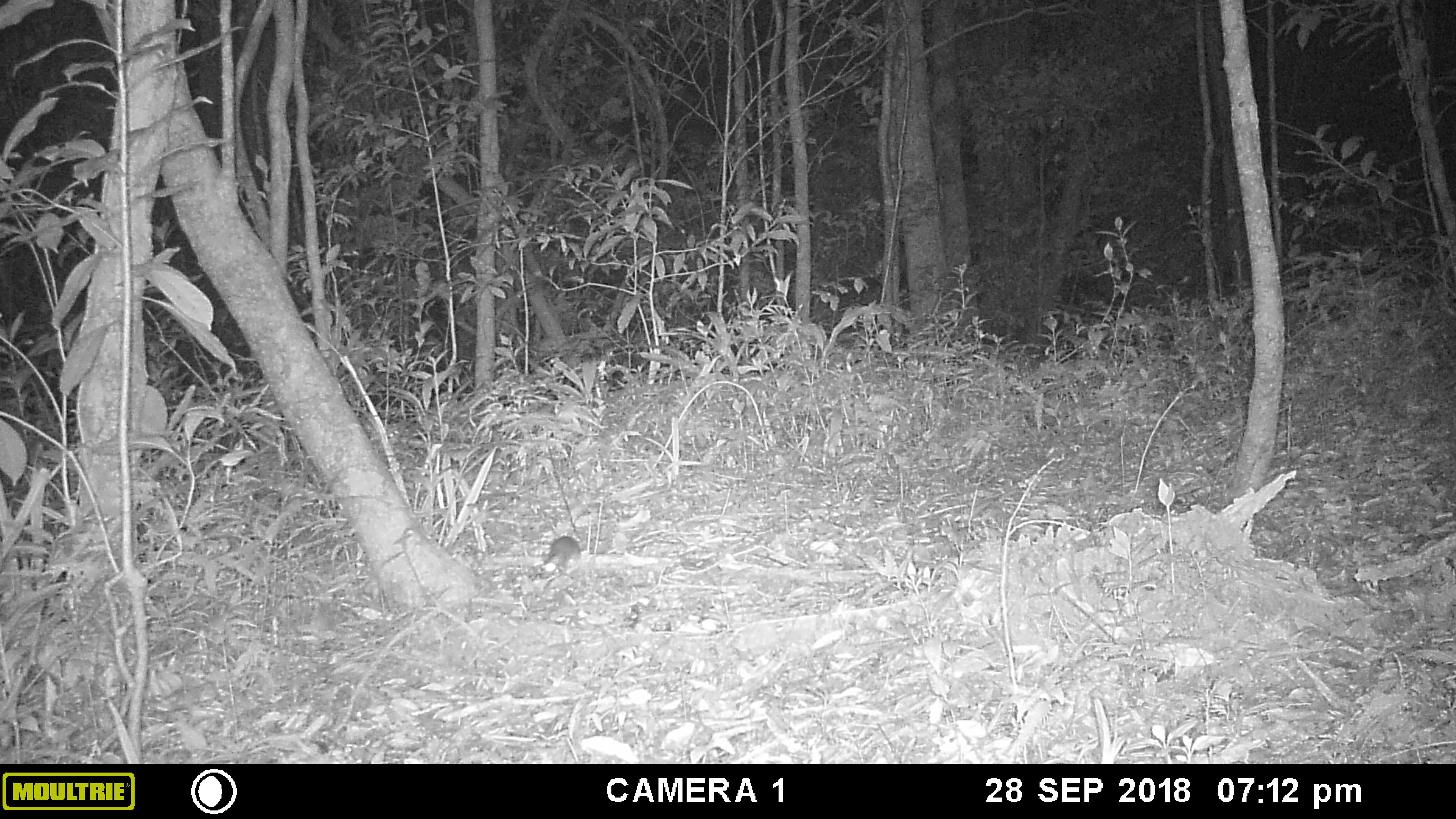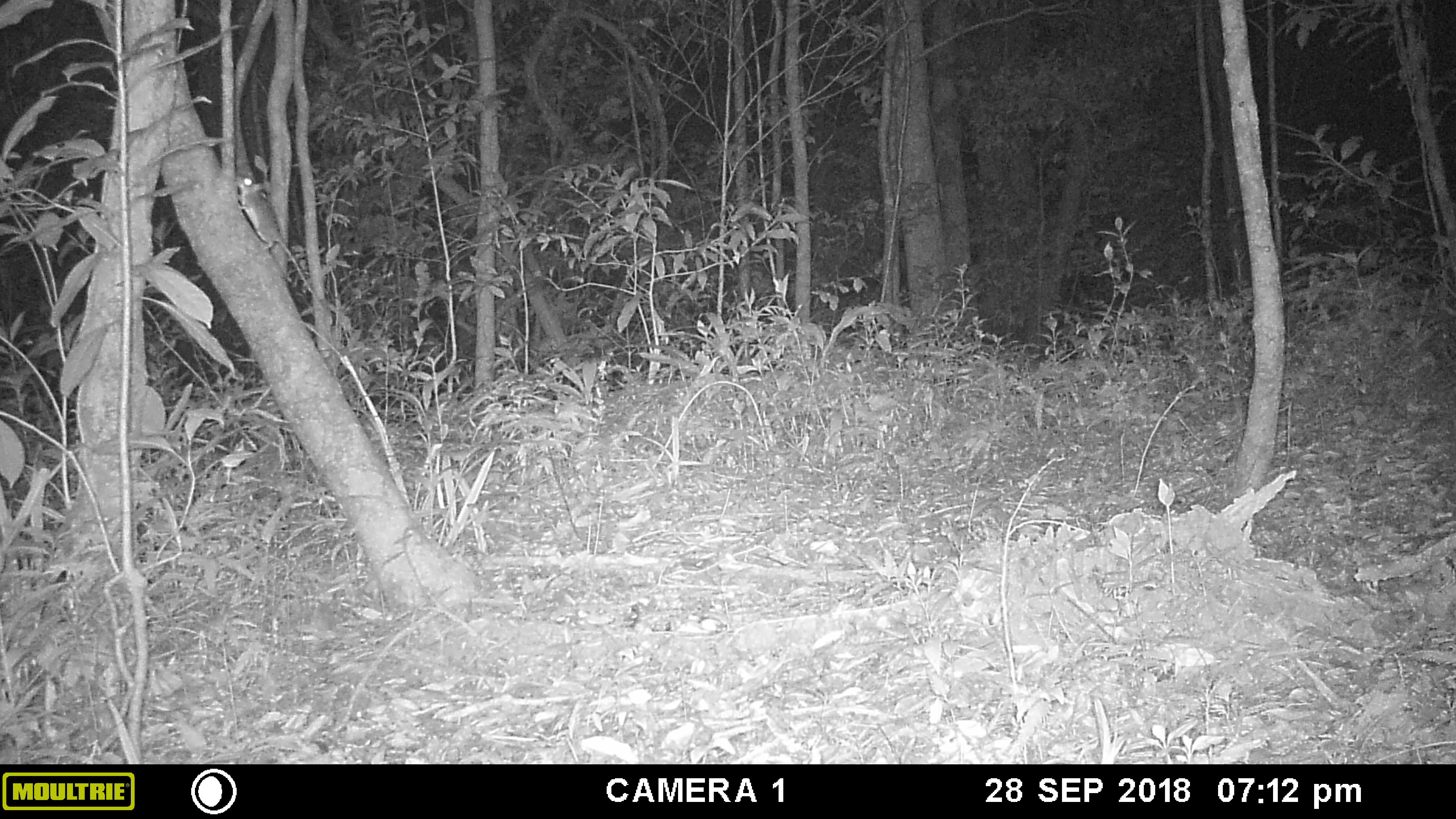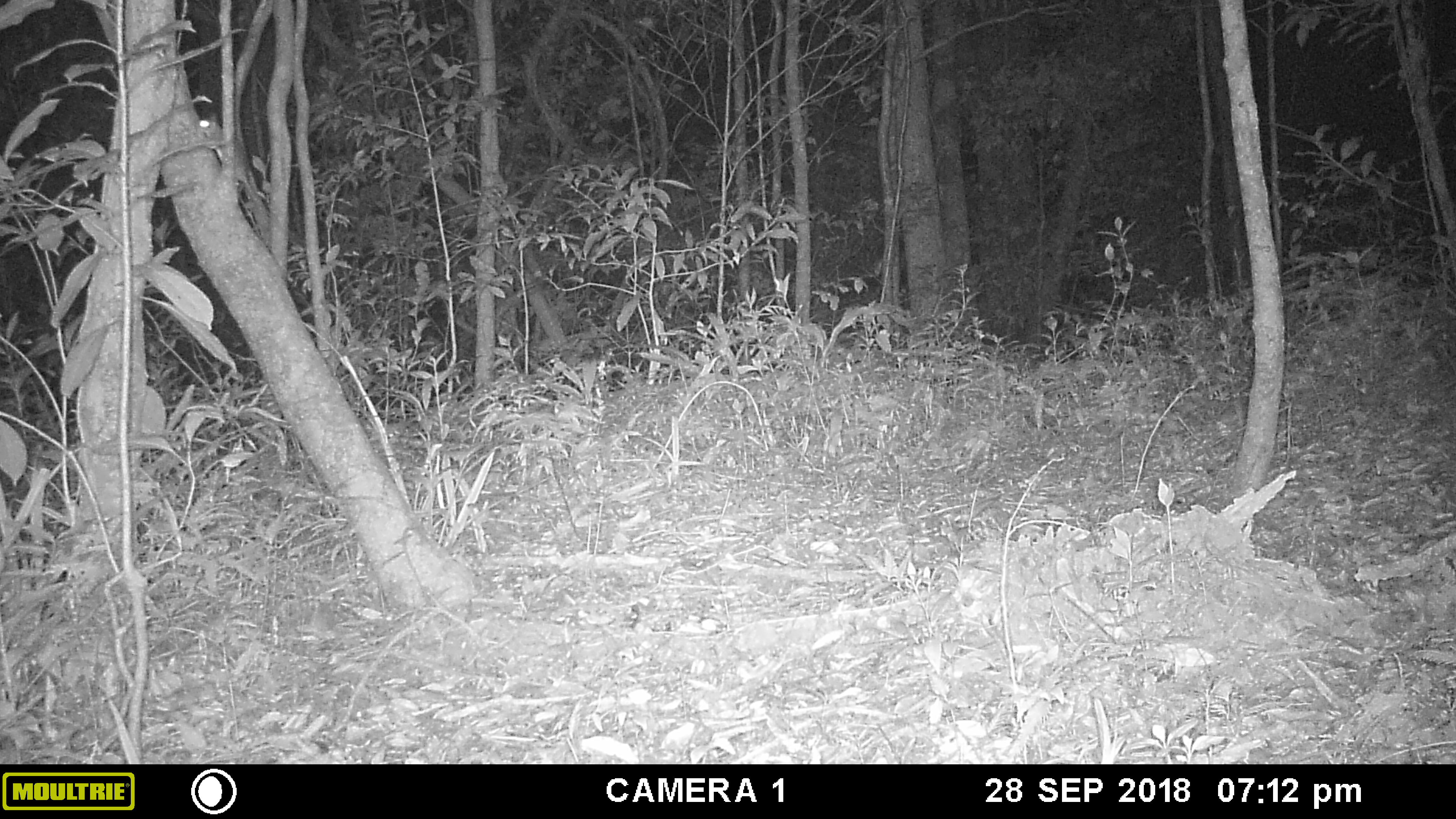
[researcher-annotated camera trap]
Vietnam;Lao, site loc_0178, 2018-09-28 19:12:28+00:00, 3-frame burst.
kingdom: Animalia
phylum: Chordata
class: Mammalia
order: Rodentia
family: Muridae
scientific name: Muridae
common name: old-world mice and rats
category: unidentified murid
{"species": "unidentified murid (old-world mice and rats) (Muridae)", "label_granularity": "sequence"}